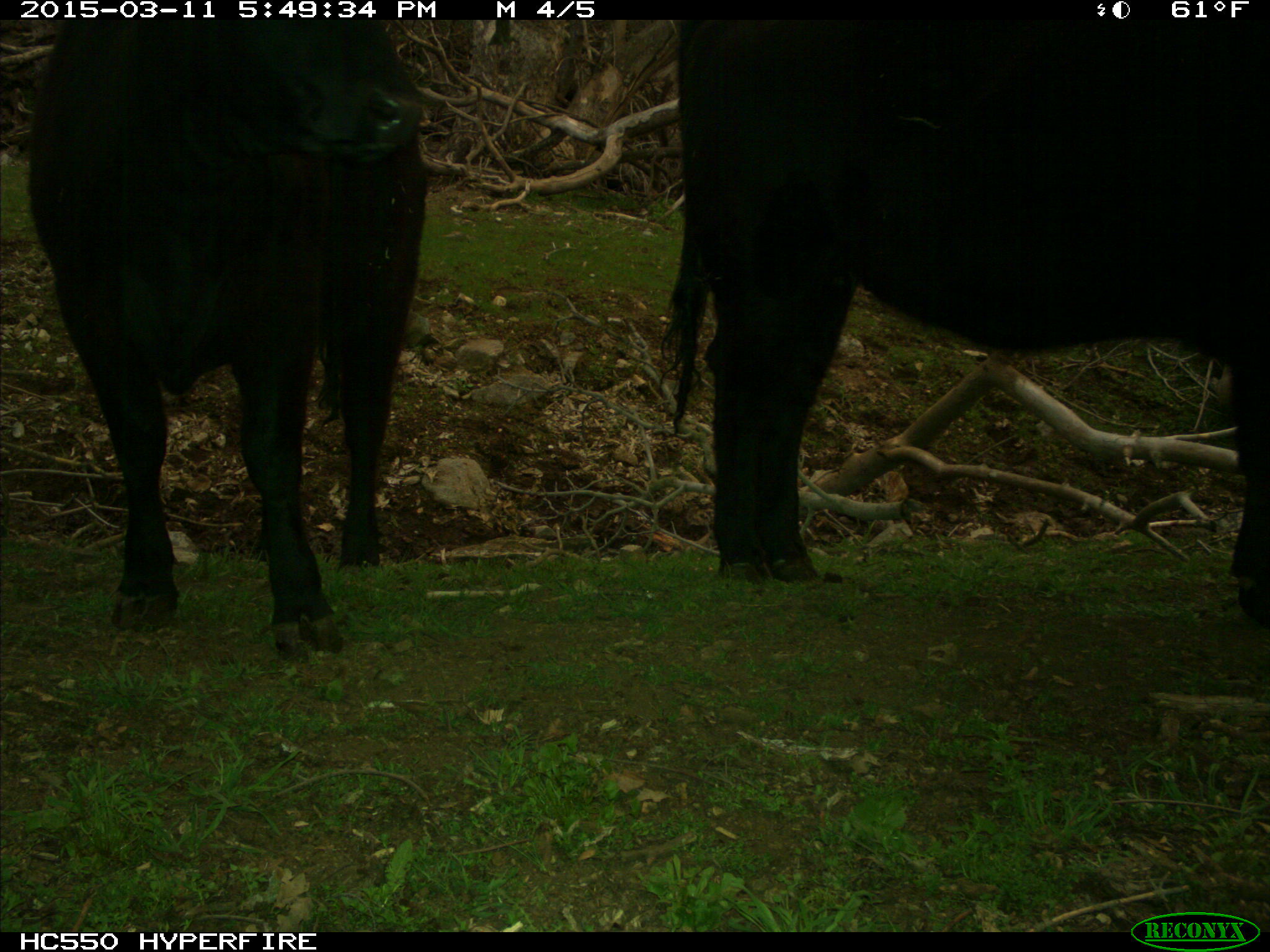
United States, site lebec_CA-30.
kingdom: Animalia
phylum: Chordata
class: Mammalia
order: Artiodactyla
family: Bovidae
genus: Bos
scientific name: Bos taurus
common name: domestic cow